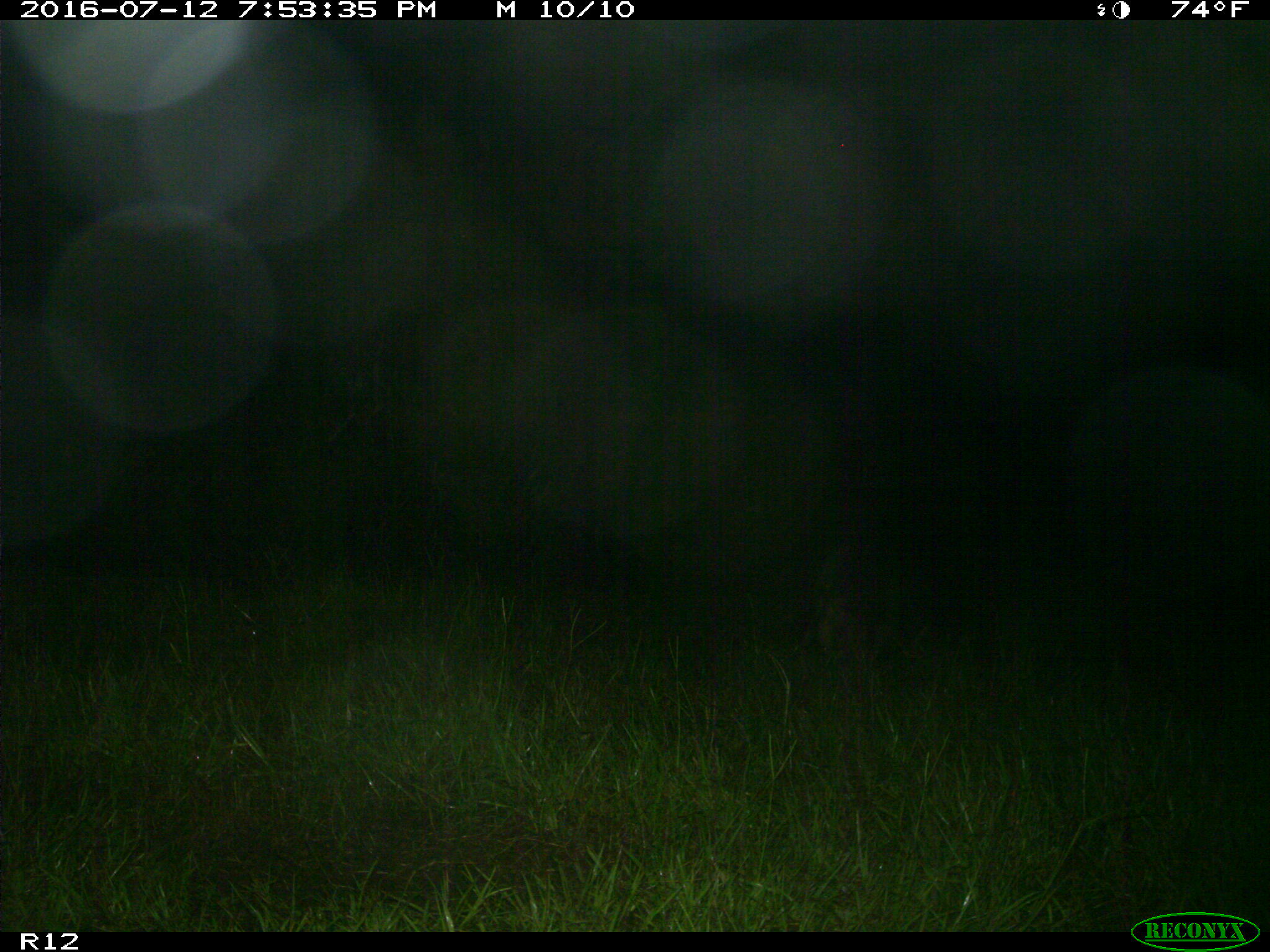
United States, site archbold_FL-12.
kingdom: Animalia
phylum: Chordata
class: Mammalia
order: Artiodactyla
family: Suidae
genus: Sus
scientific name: Sus scrofa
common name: wild boar